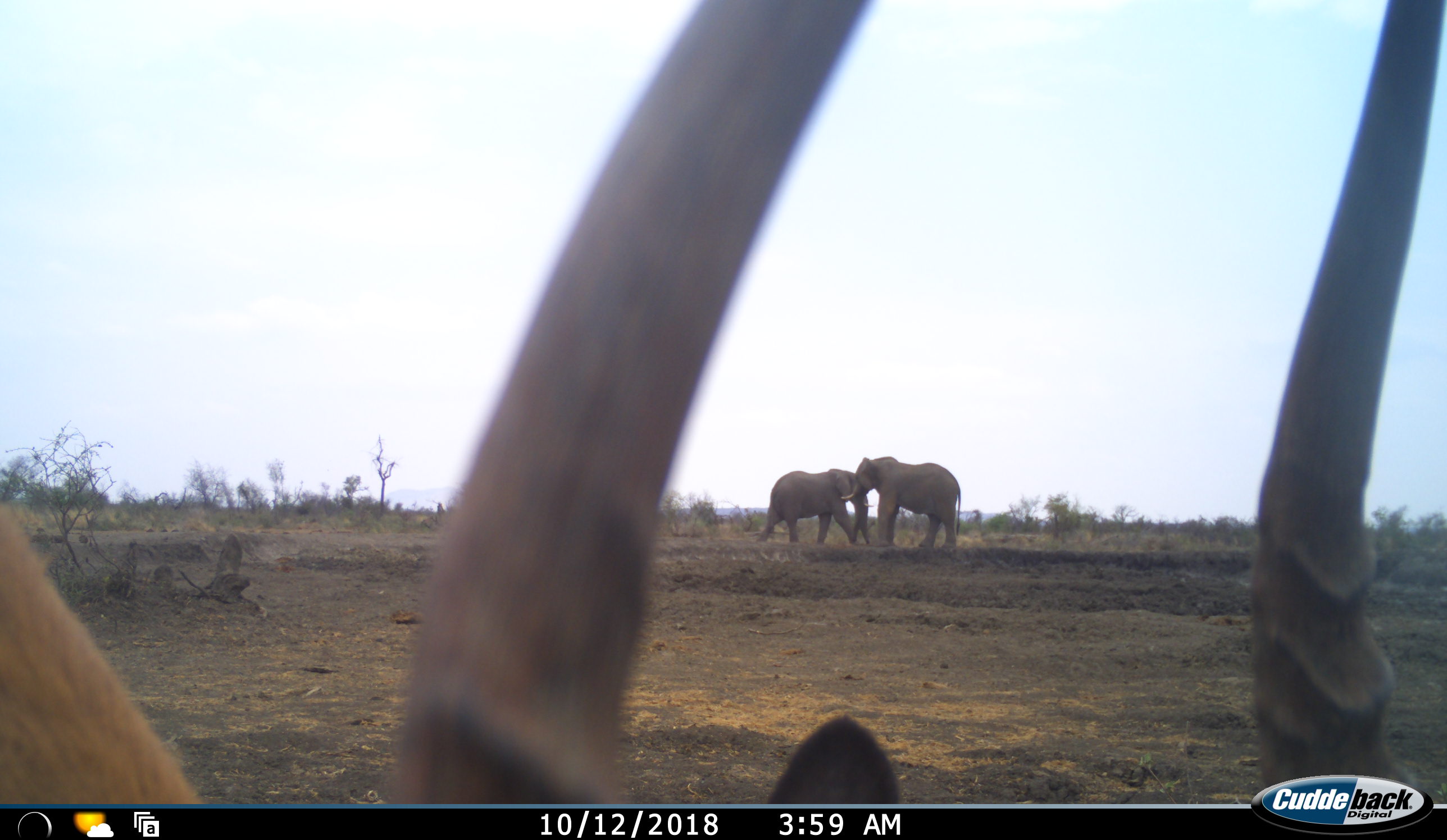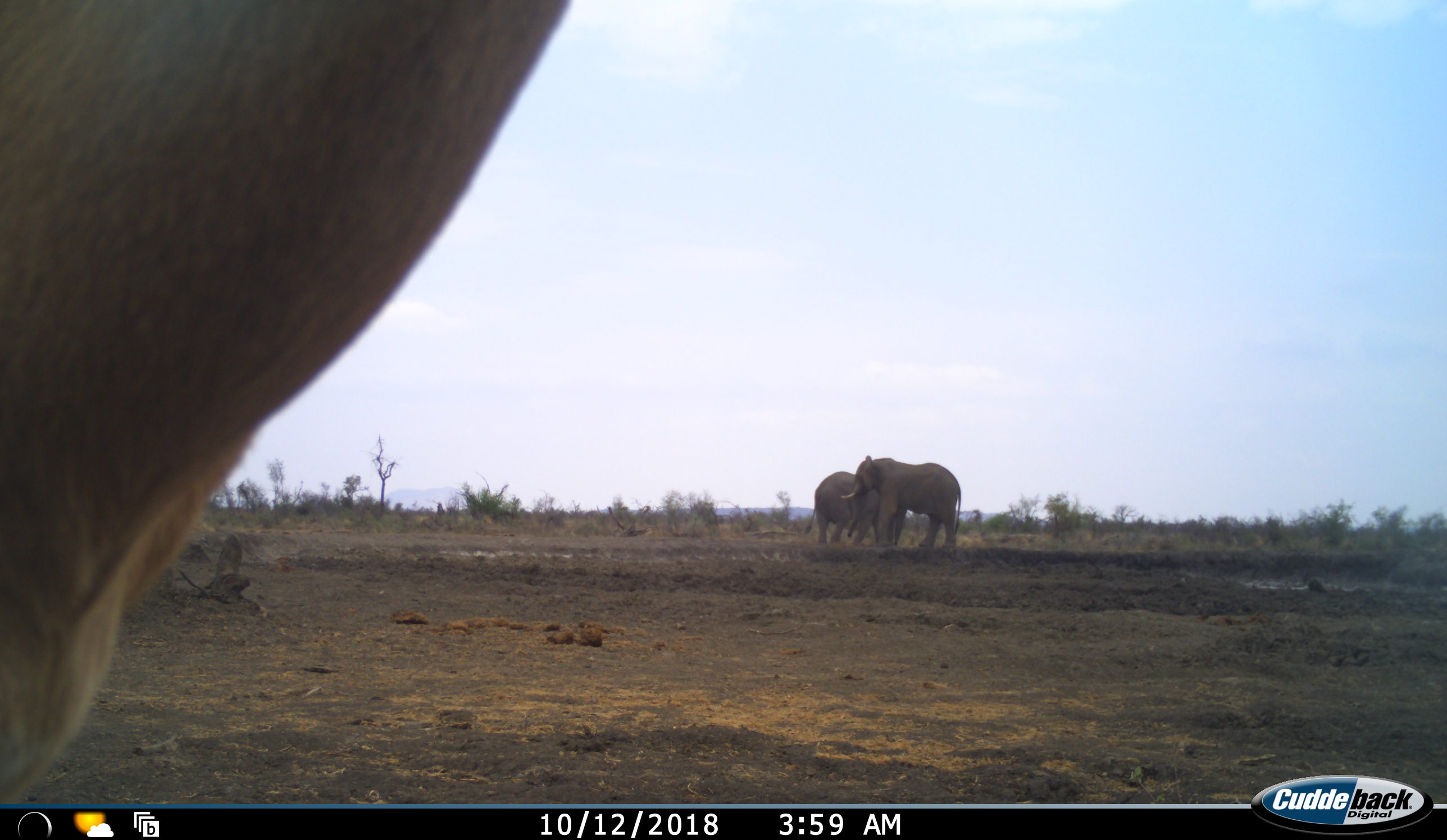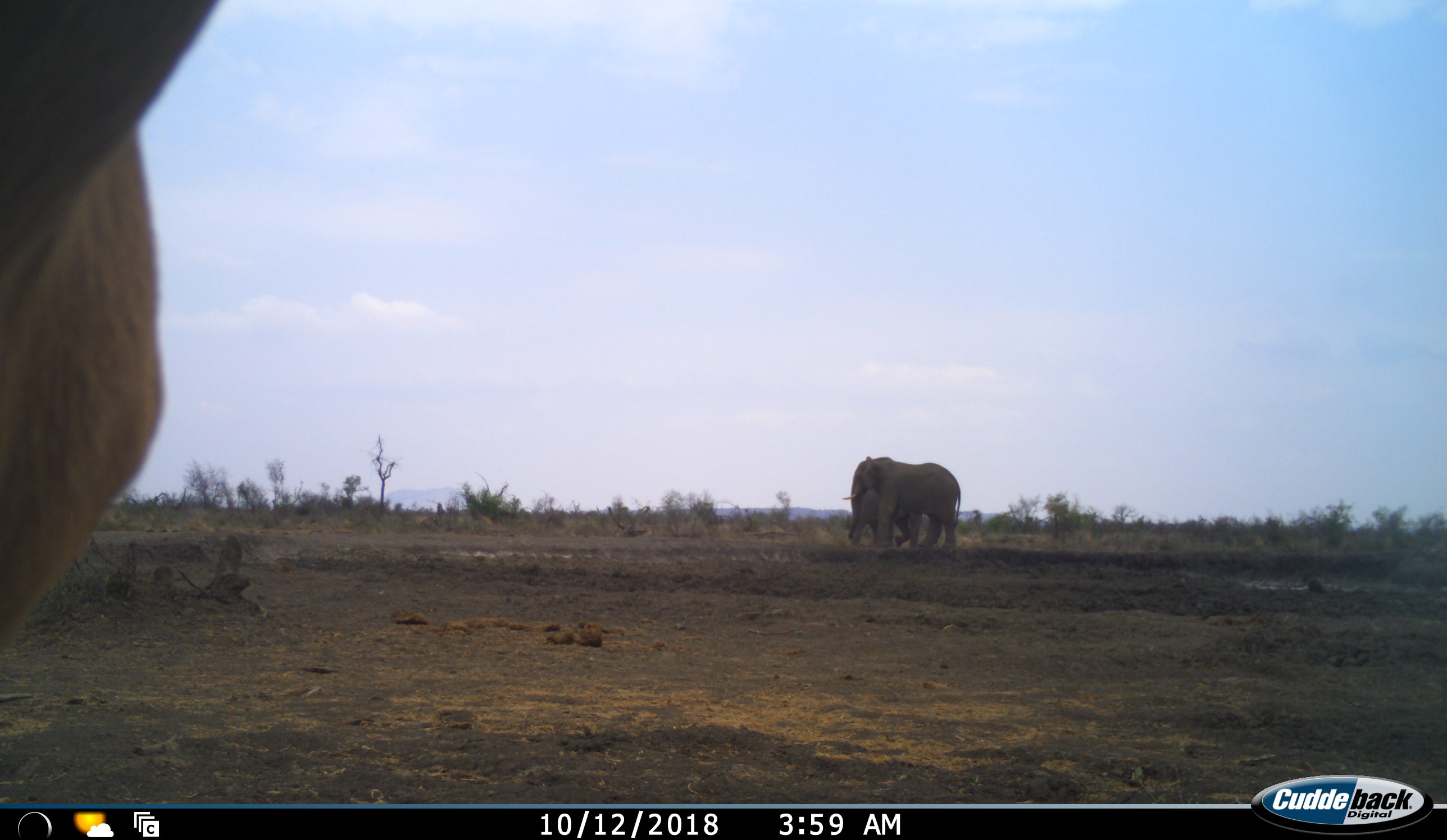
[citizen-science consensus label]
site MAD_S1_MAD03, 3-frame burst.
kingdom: Animalia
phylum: Chordata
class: Mammalia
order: Proboscidea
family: Elephantidae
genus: Loxodonta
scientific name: Loxodonta africana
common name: african bush elephant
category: elephant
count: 2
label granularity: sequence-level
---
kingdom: Animalia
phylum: Chordata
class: Mammalia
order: Artiodactyla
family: Bovidae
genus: Aepyceros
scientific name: Aepyceros melampus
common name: impala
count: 1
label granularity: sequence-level